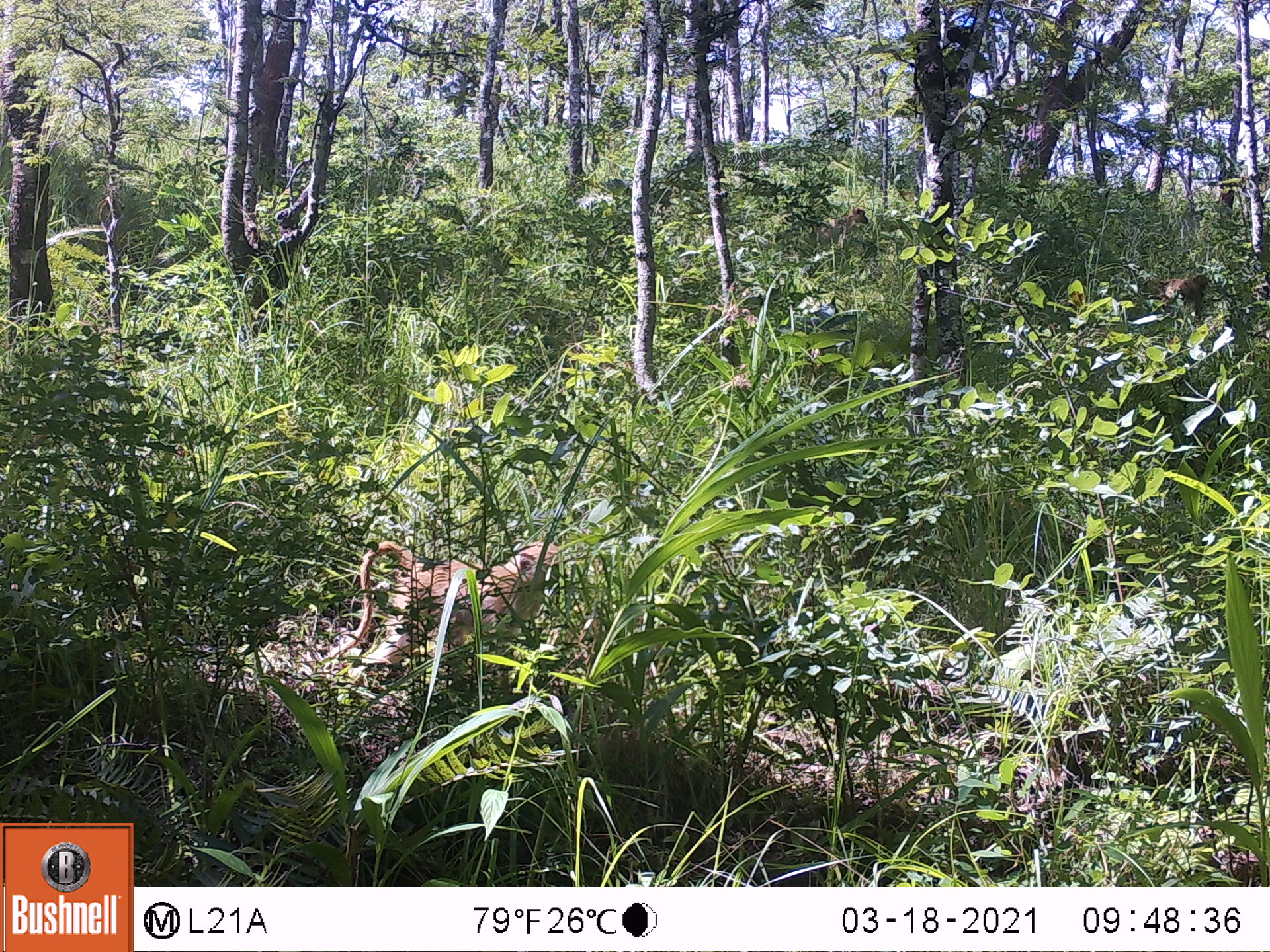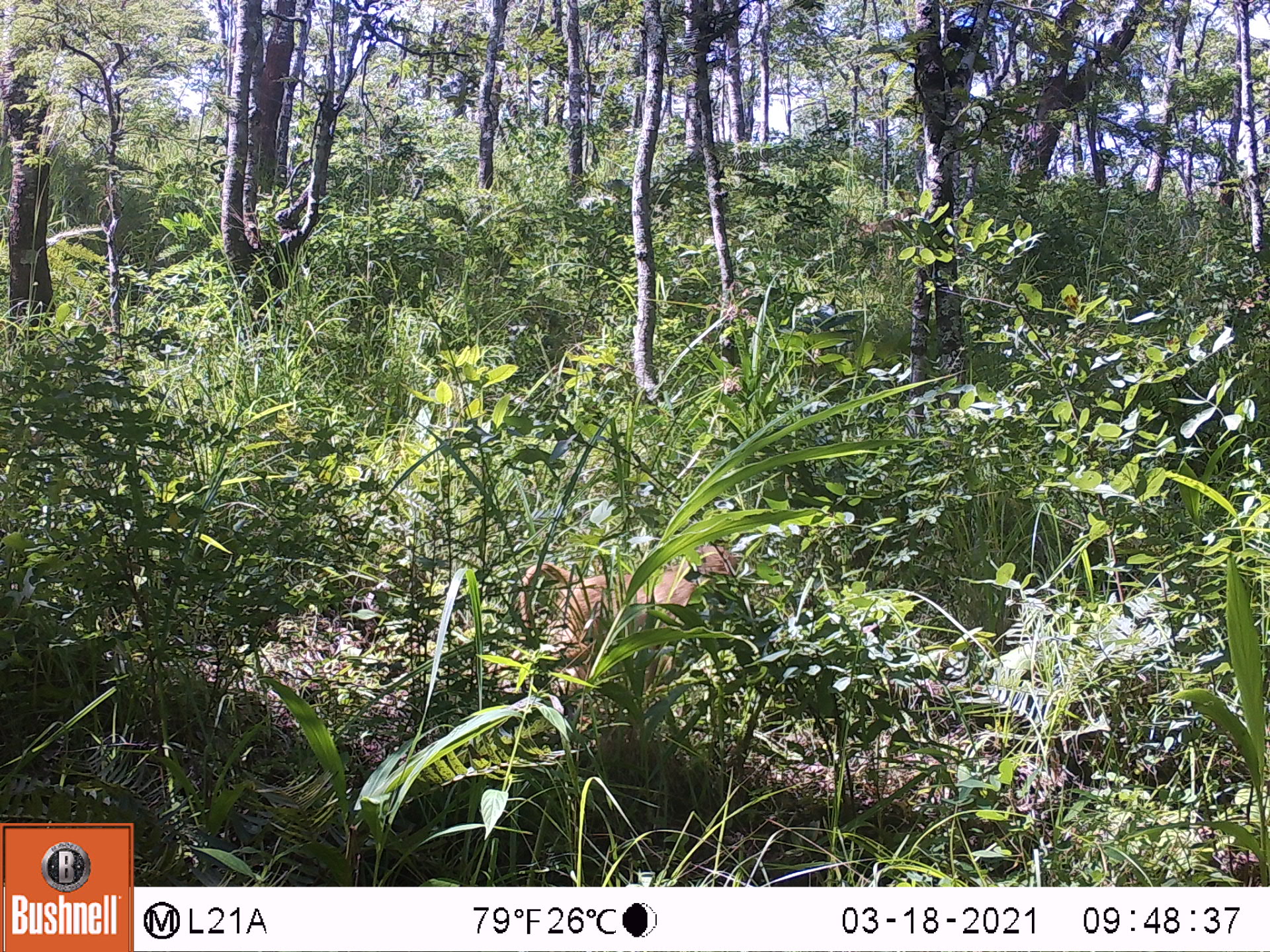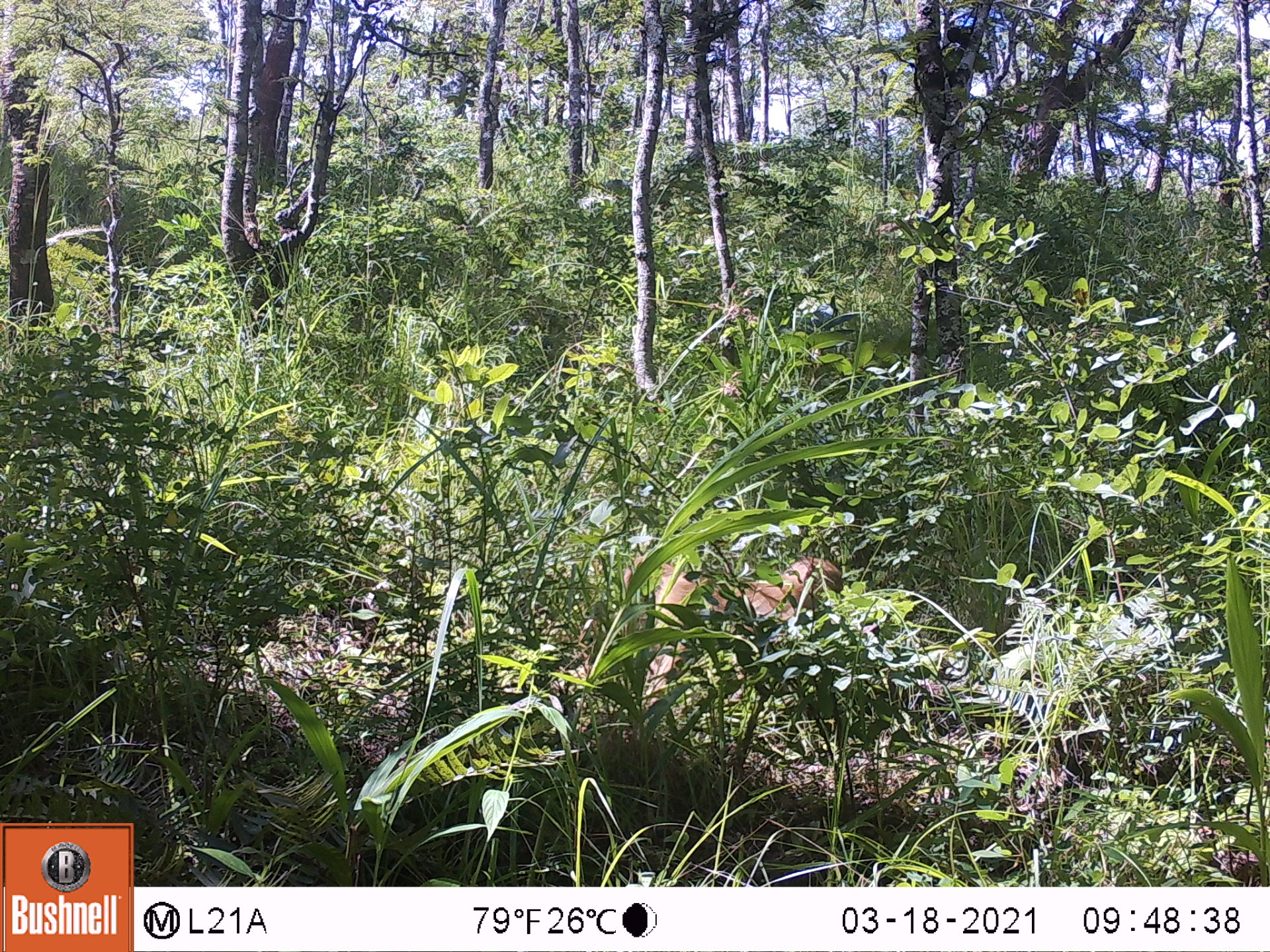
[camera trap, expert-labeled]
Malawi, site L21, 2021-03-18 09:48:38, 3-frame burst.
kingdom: Animalia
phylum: Chordata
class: Mammalia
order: Primates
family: Cercopithecidae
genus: Papio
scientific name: Papio cynocephalus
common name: yellow baboon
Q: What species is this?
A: Yellow baboon (Papio cynocephalus).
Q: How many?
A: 3.